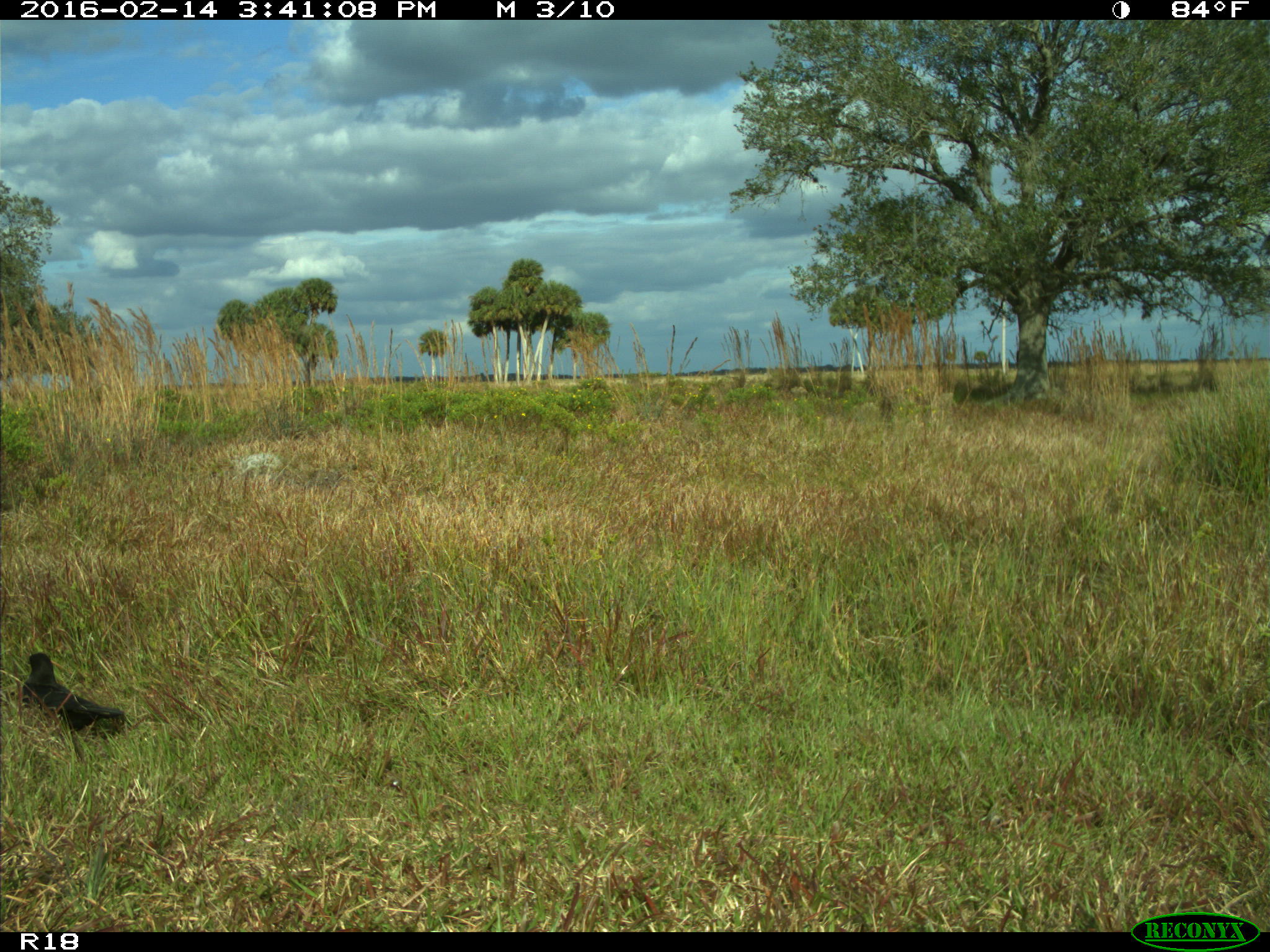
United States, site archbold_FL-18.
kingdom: Animalia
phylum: Chordata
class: Aves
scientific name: Aves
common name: birds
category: unidentified bird